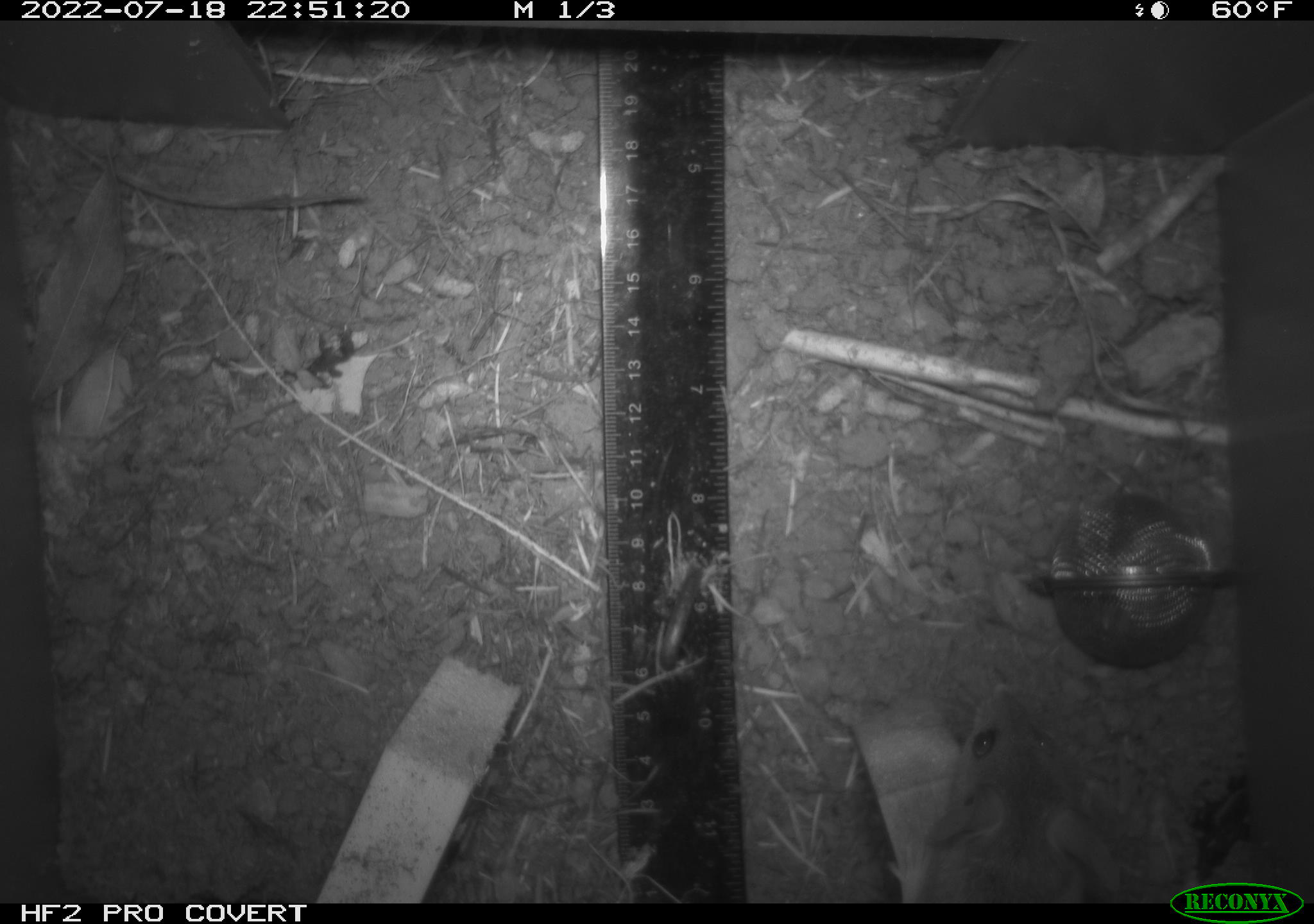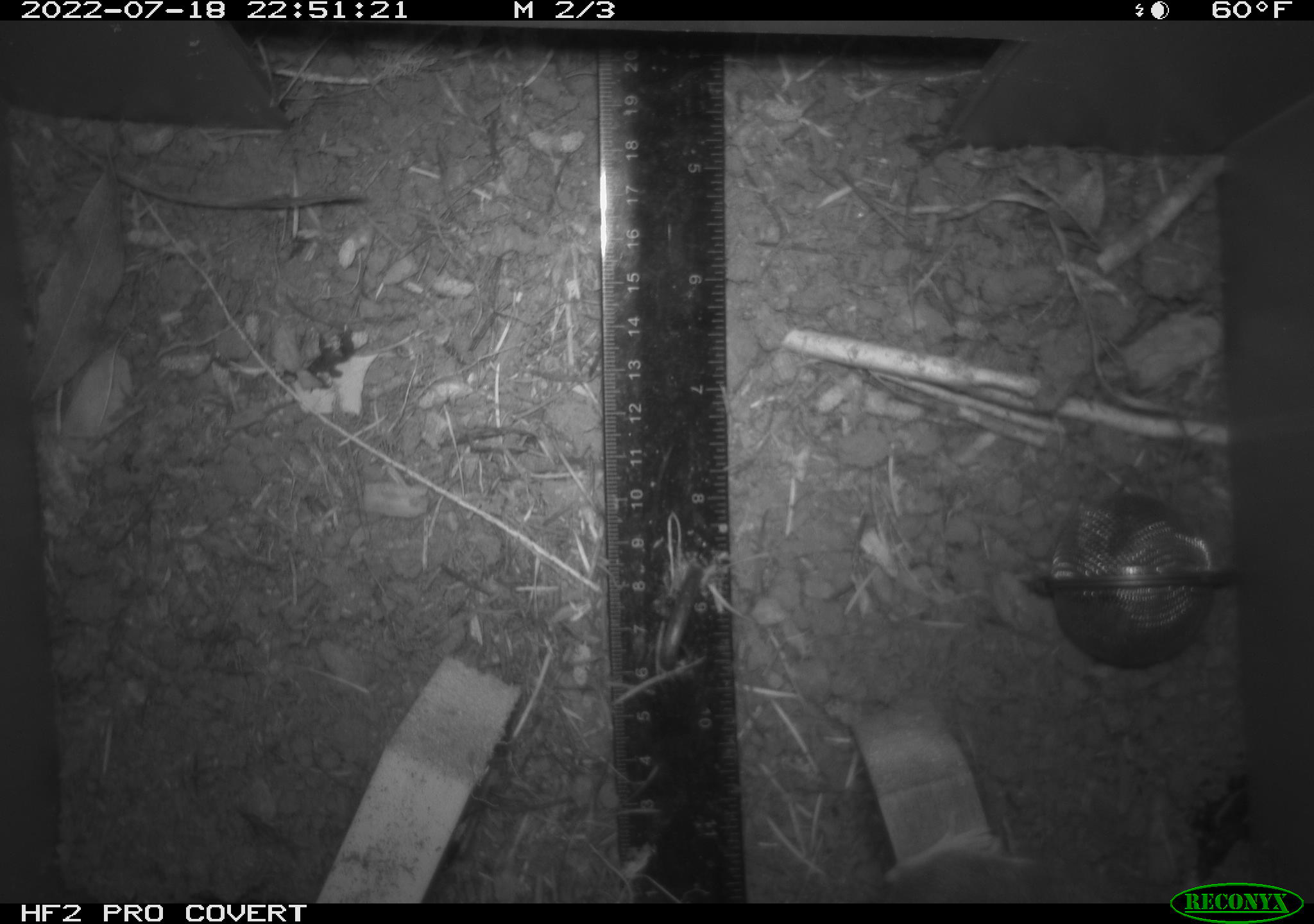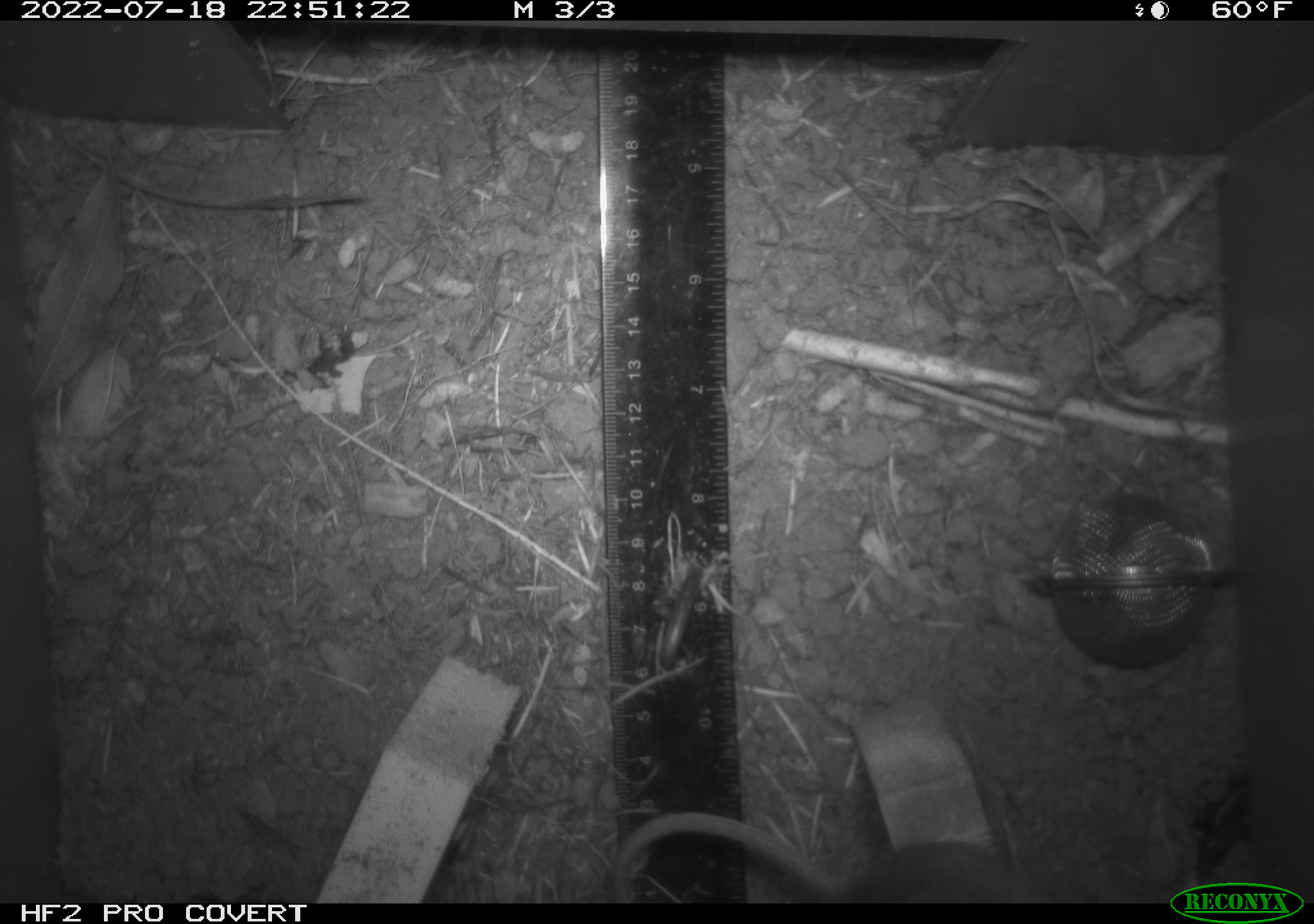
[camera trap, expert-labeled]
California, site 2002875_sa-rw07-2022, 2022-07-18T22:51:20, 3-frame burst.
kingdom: Animalia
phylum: Chordata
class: Mammalia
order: Rodentia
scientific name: Rodentia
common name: mouse species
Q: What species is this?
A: Mouse species (Rodentia).